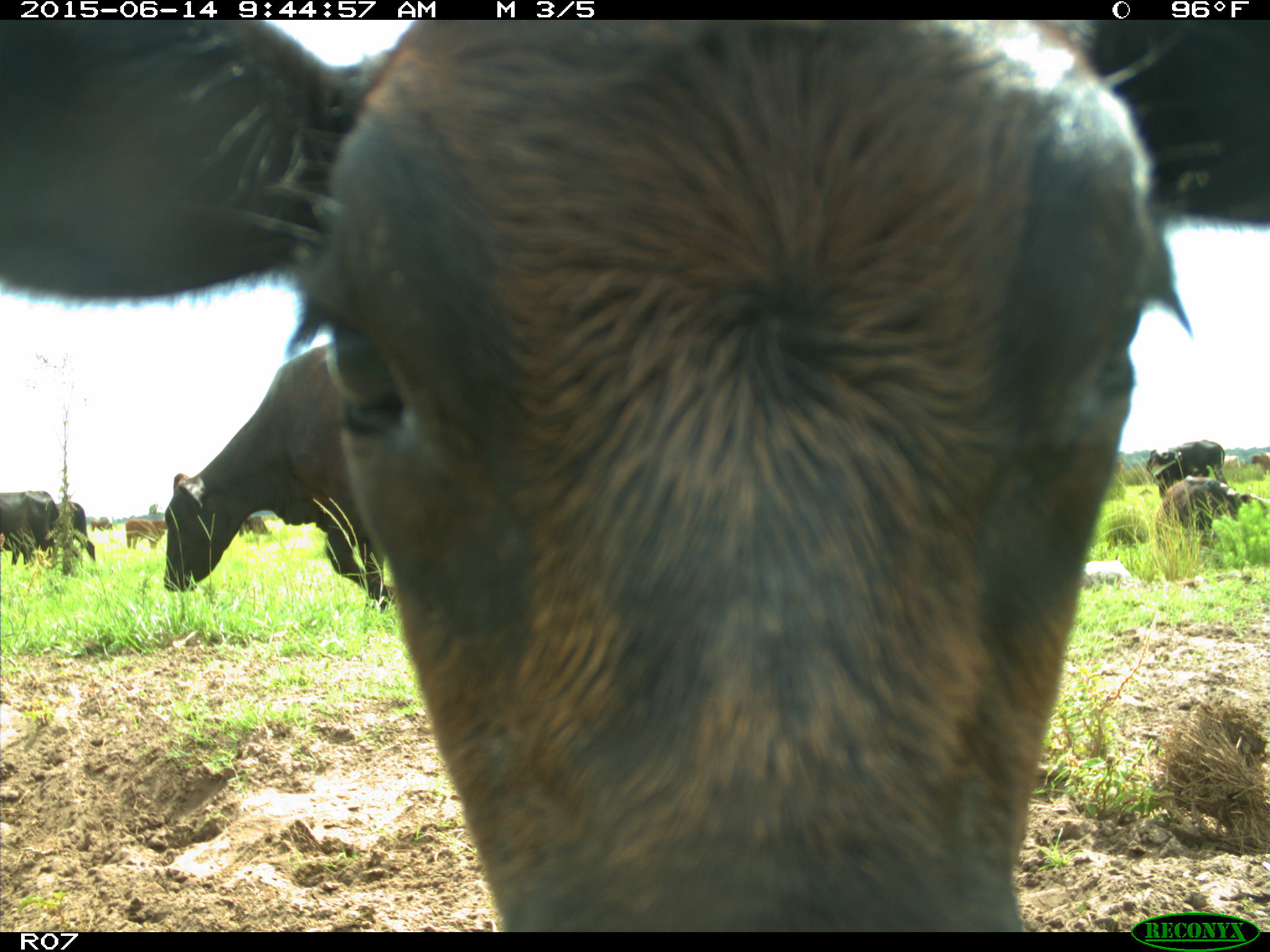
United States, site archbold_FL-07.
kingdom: Animalia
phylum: Chordata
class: Mammalia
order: Artiodactyla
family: Bovidae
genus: Bos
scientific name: Bos taurus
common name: domestic cow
Bos taurus (domestic cow).